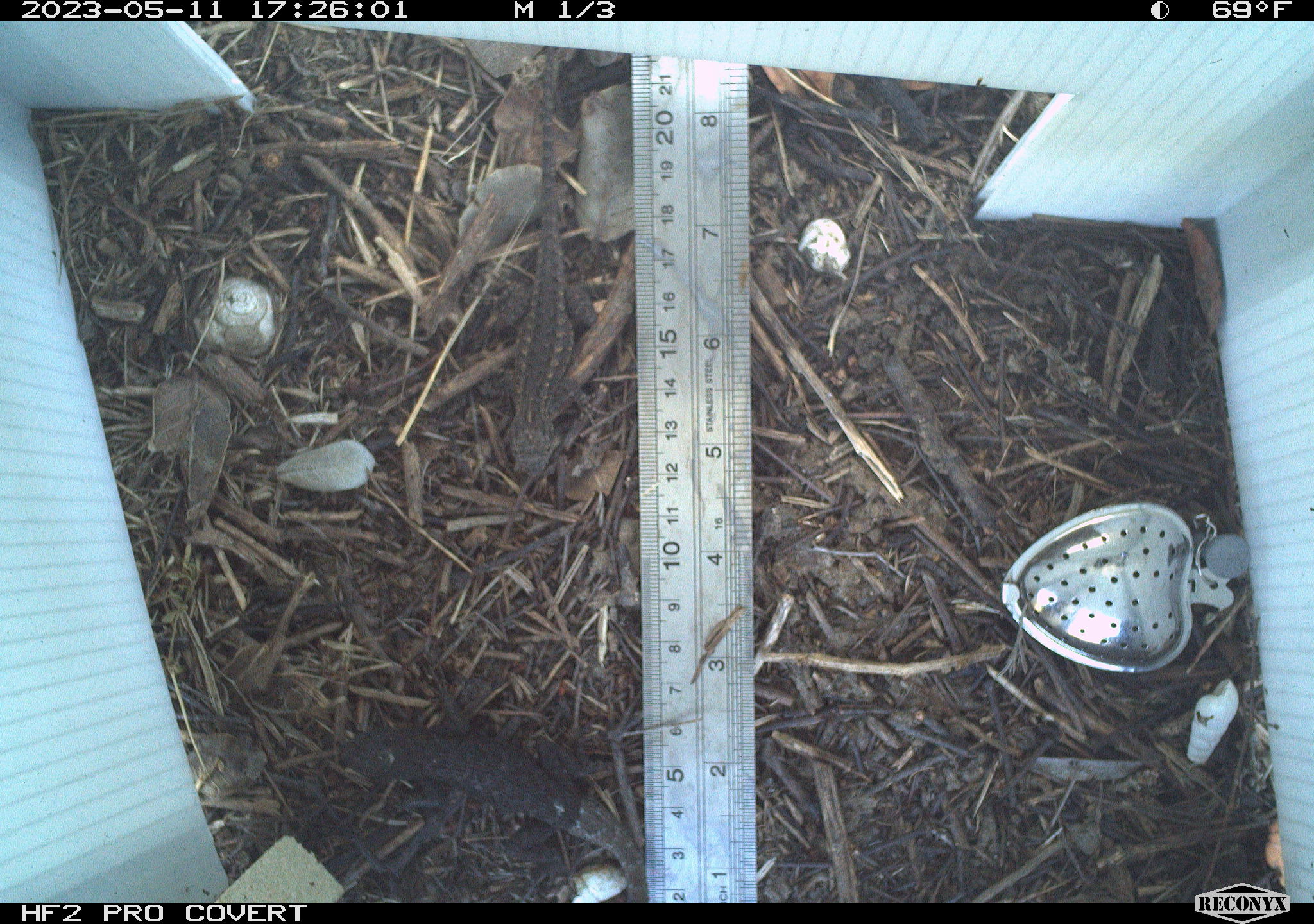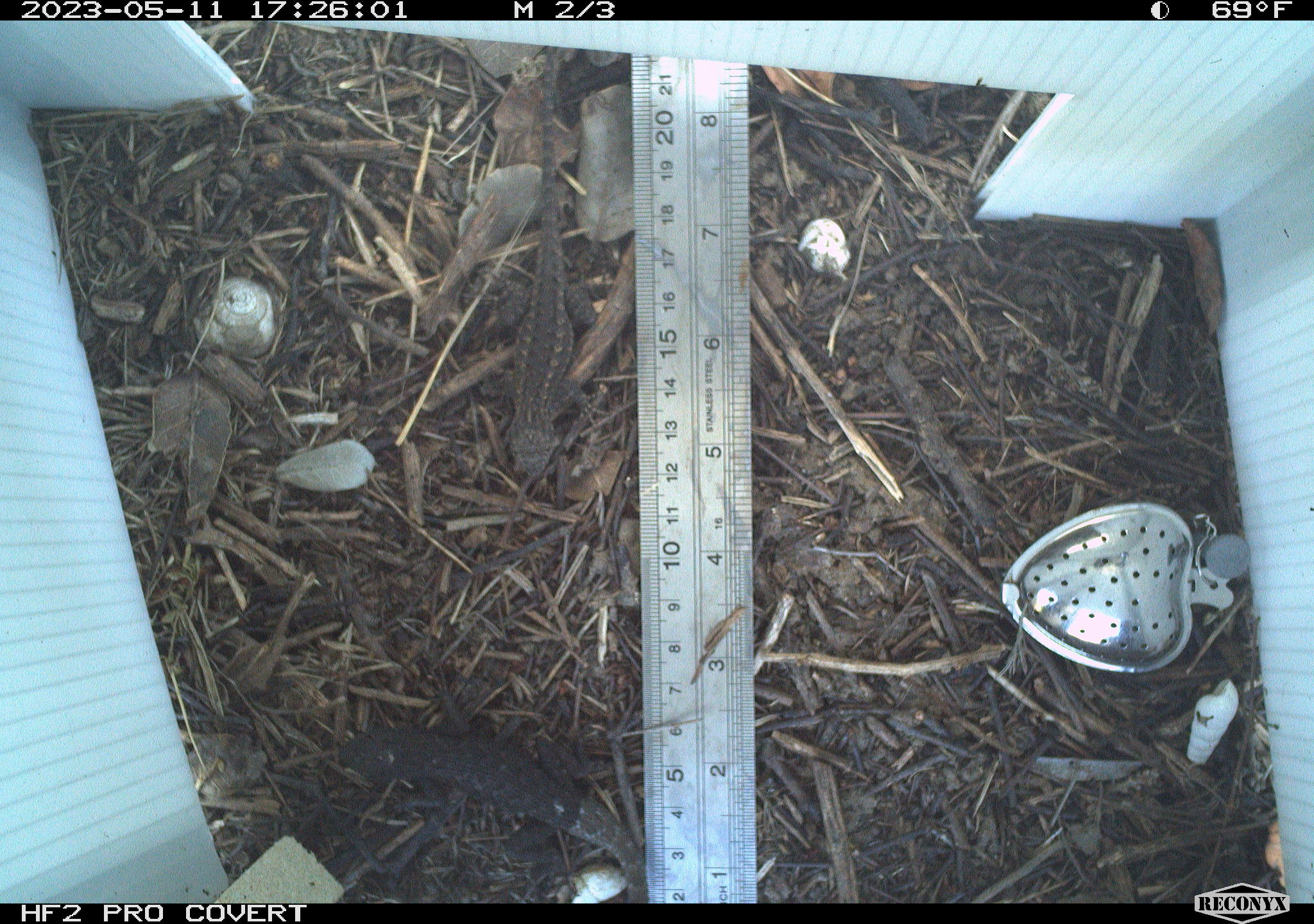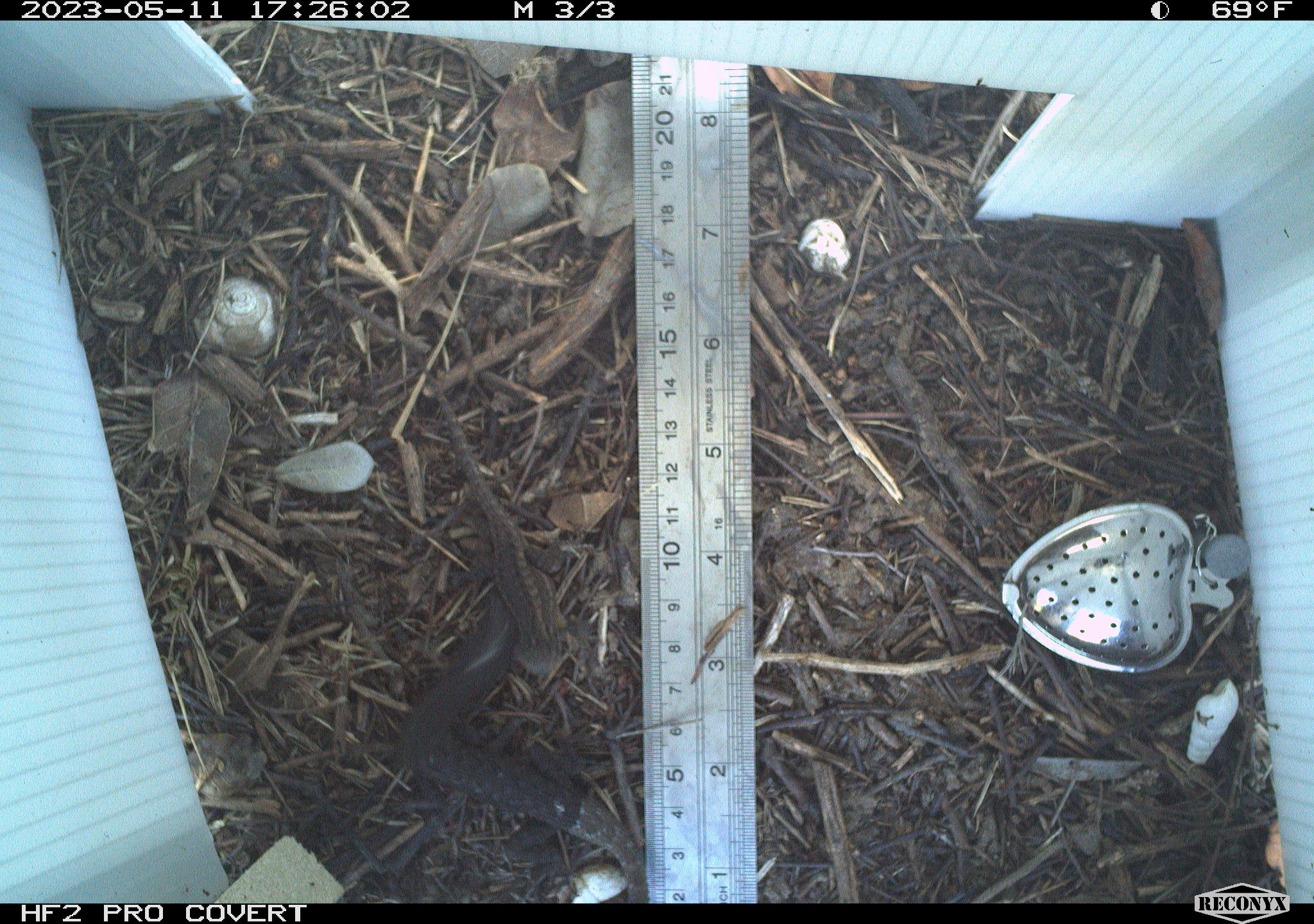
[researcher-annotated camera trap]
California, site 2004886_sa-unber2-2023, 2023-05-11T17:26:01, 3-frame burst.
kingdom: Animalia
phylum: Chordata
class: Reptilia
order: Squamata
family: Phrynosomatidae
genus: Sceloporus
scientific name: Sceloporus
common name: spiny lizards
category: sceloporus species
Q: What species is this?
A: Sceloporus species (spiny lizards) (Sceloporus).